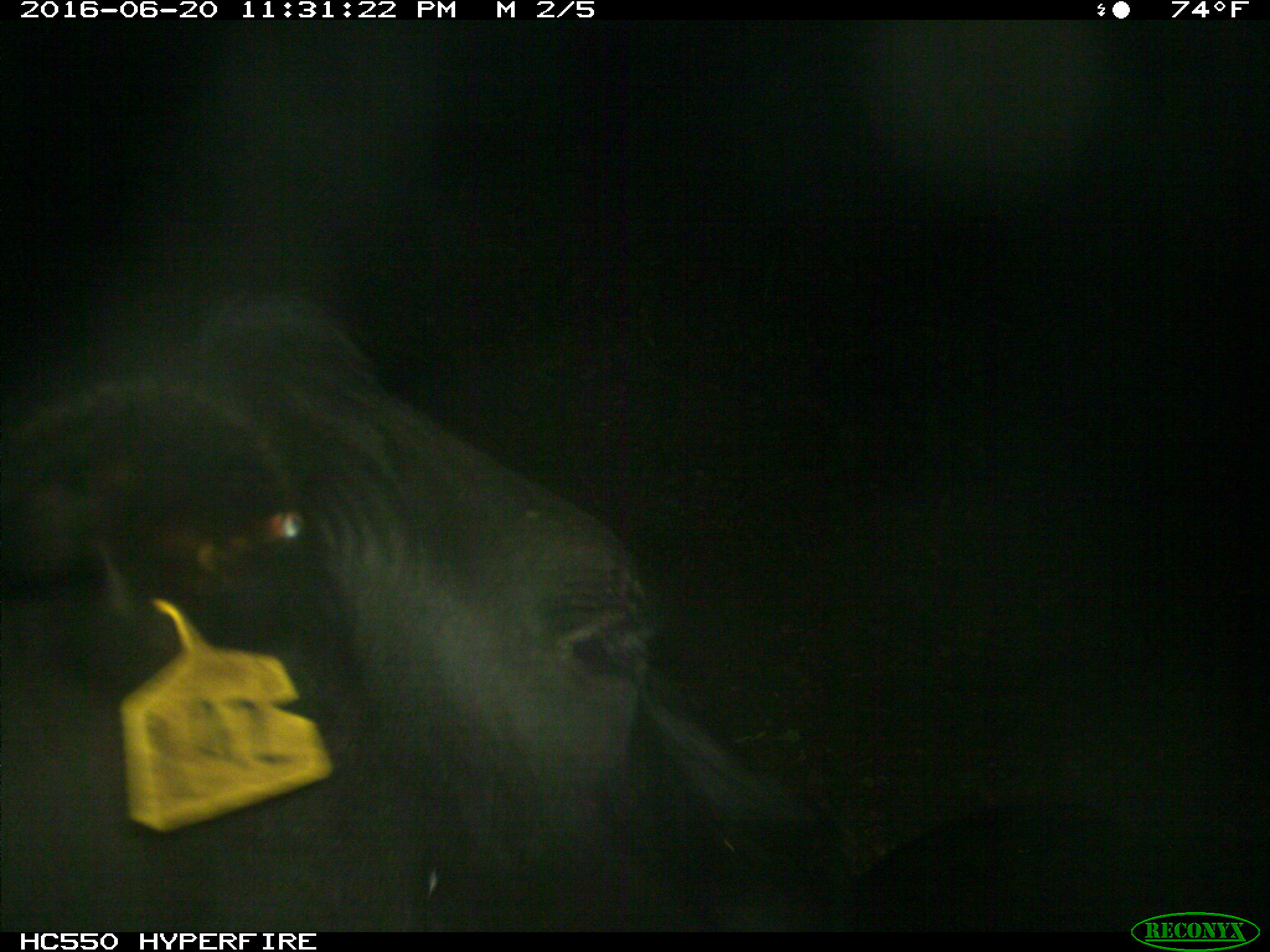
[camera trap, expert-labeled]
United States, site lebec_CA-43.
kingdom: Animalia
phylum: Chordata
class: Mammalia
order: Artiodactyla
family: Bovidae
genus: Bos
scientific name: Bos taurus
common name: domestic cow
Bos taurus (domestic cow).